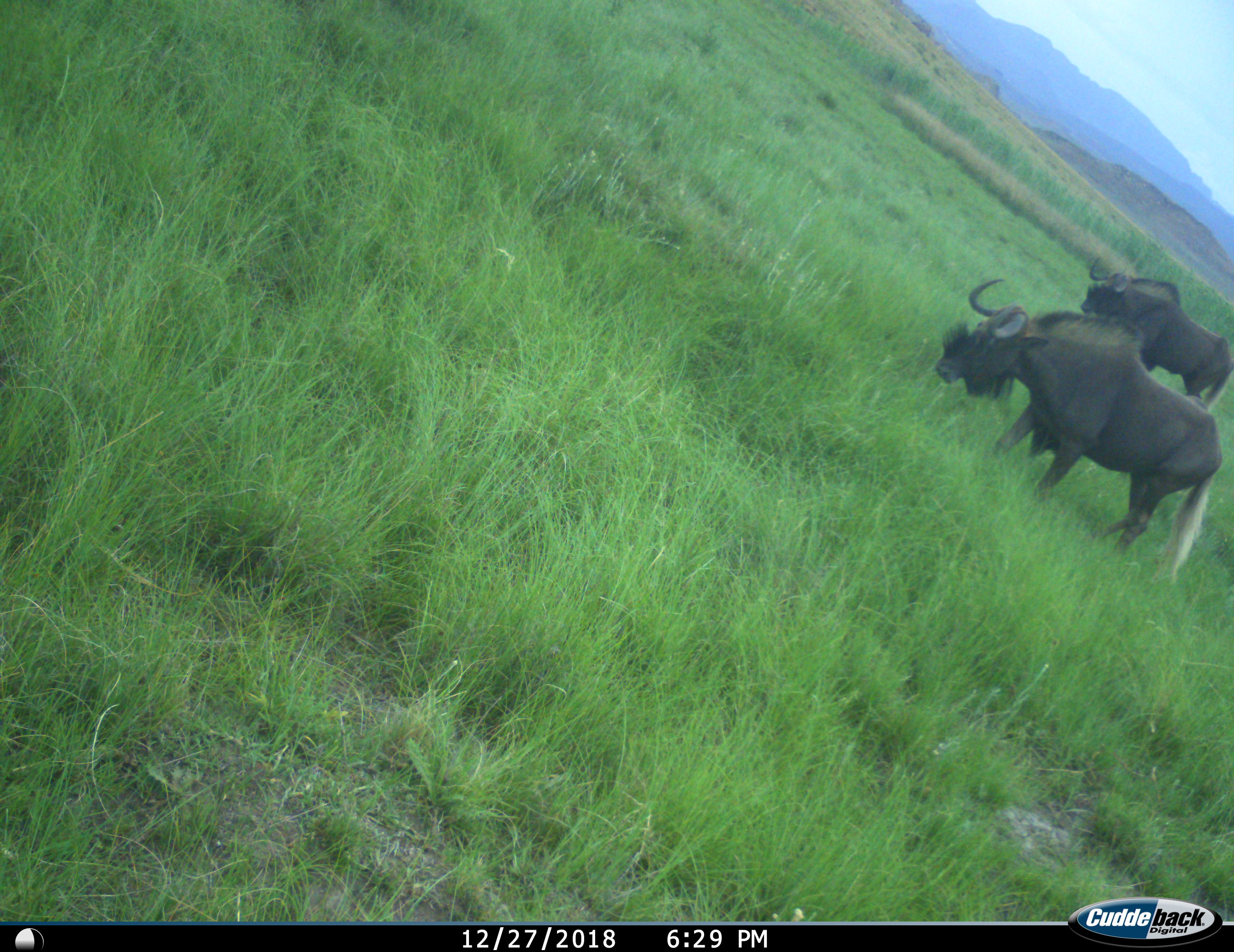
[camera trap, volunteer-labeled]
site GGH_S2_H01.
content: unidentified animal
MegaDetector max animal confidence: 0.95